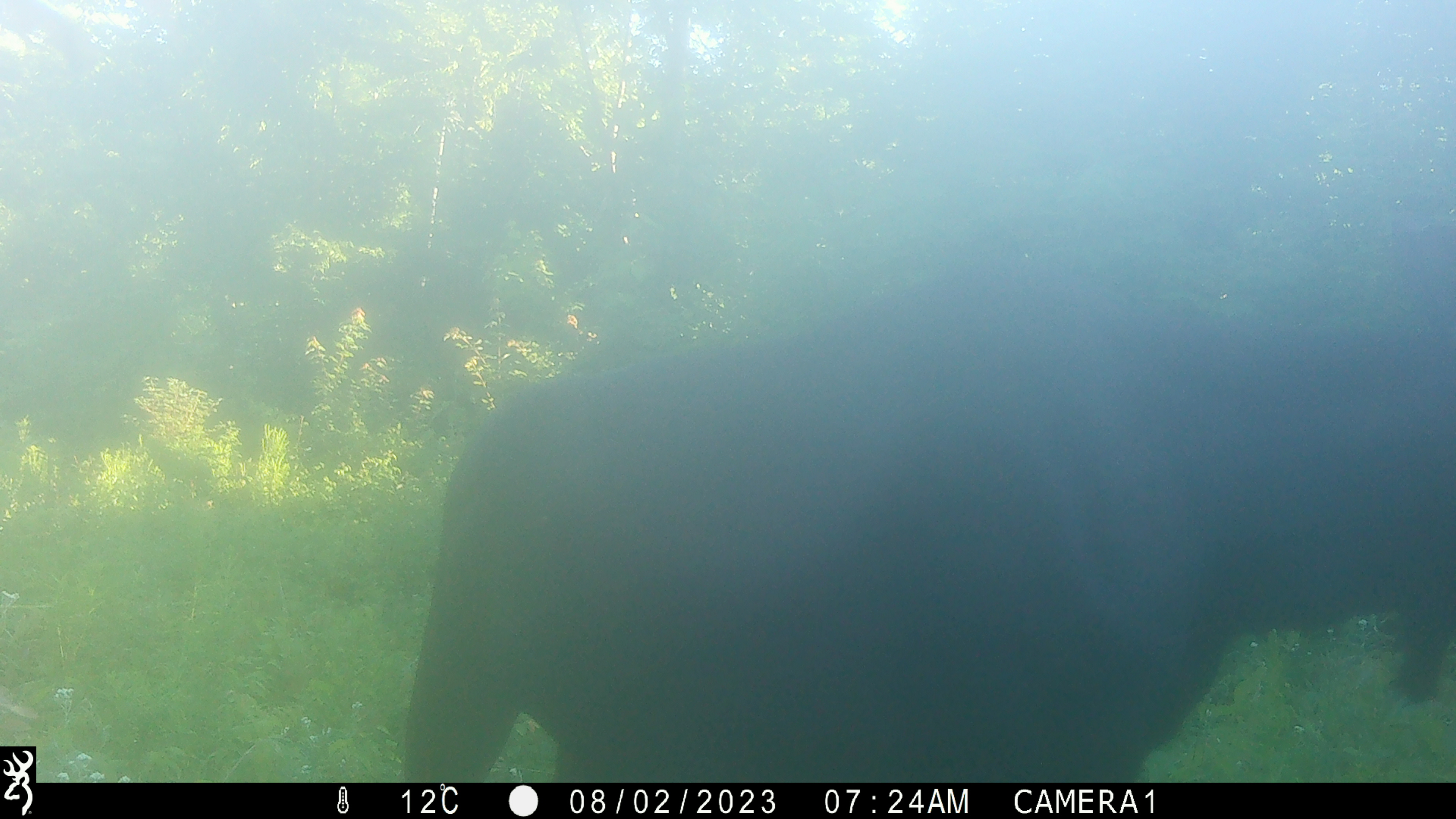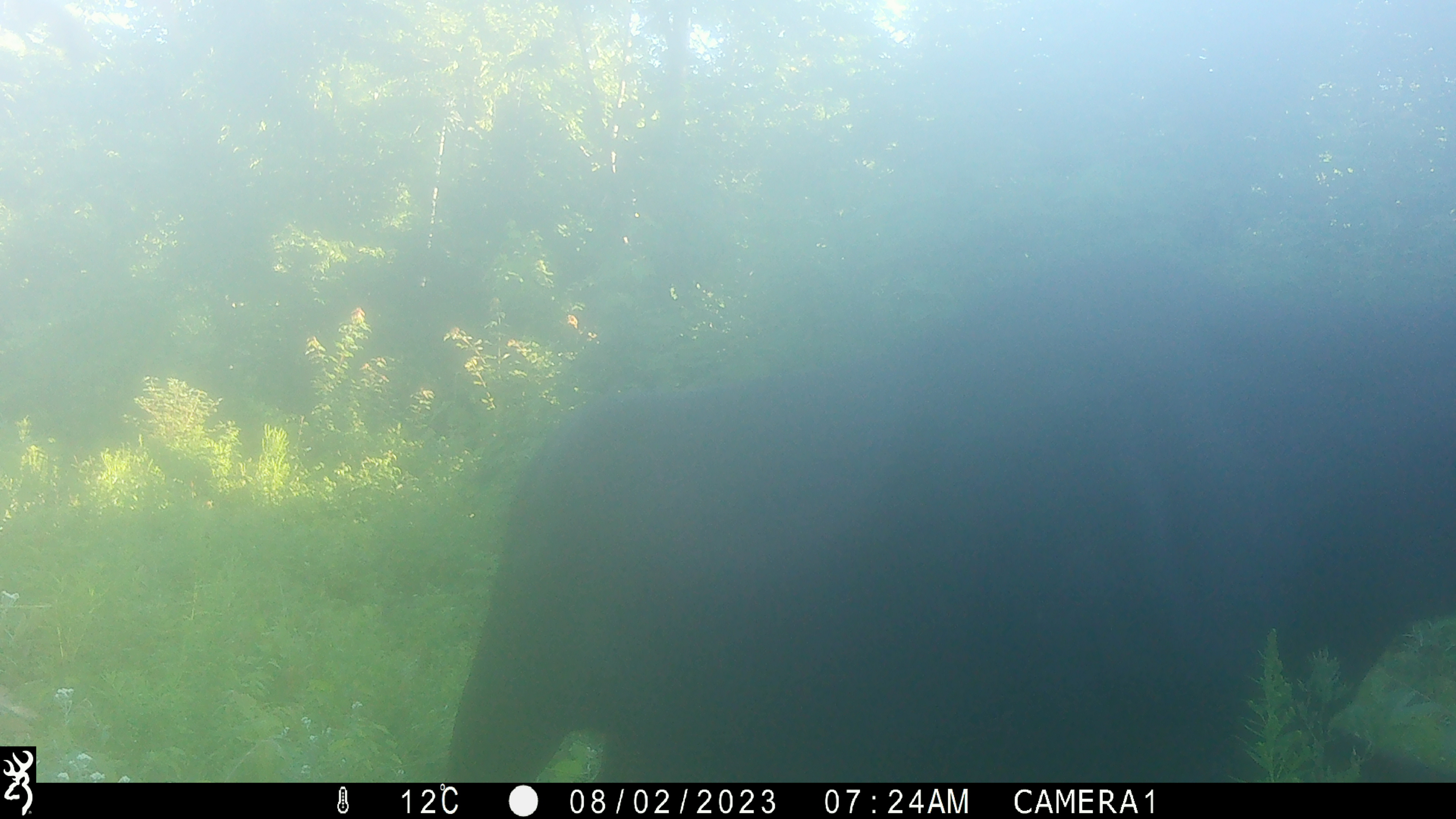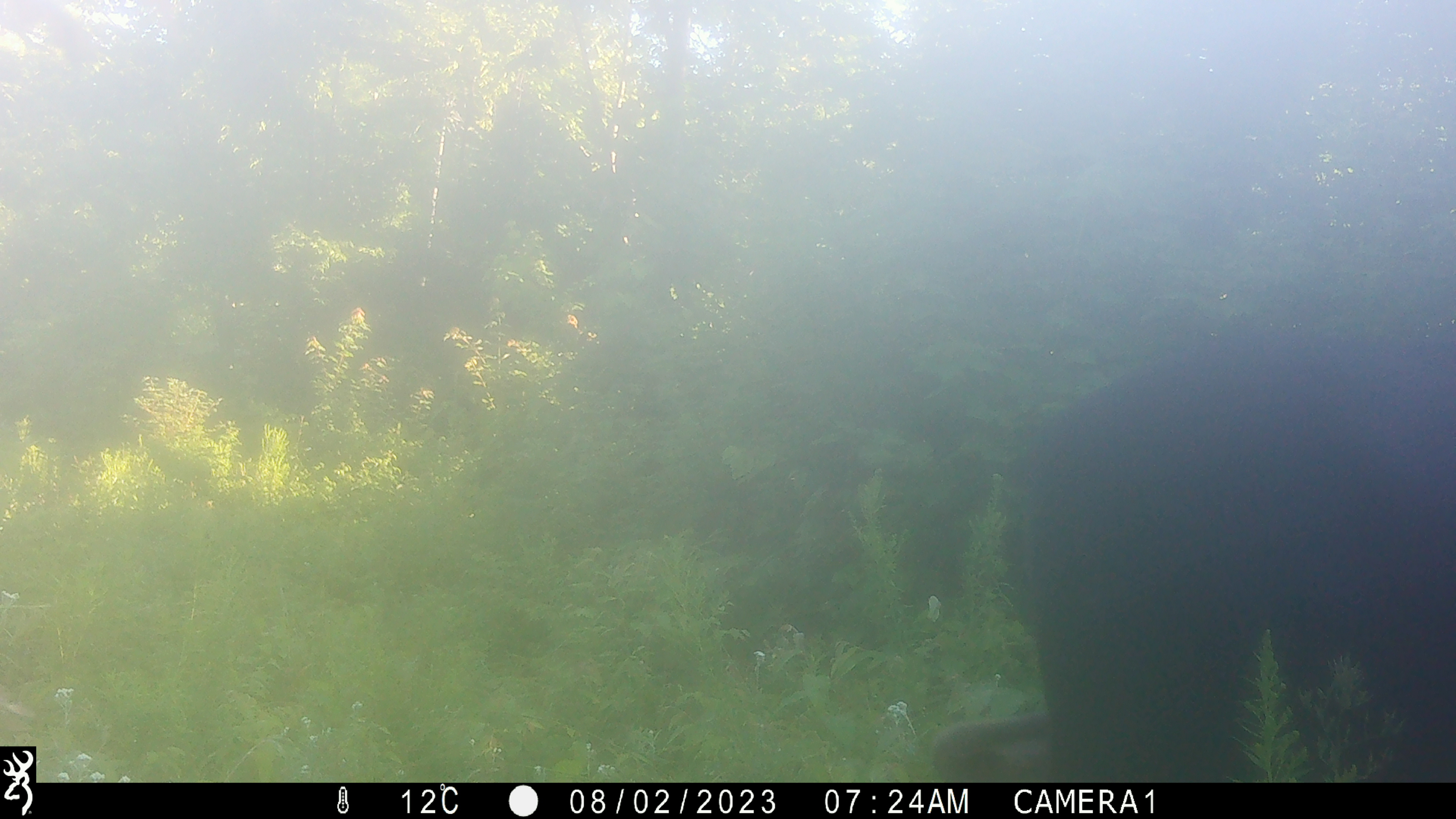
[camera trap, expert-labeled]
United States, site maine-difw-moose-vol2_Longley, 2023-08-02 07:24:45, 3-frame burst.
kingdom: Animalia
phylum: Chordata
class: Mammalia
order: Artiodactyla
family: Cervidae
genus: Alces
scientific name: Alces alces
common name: moose